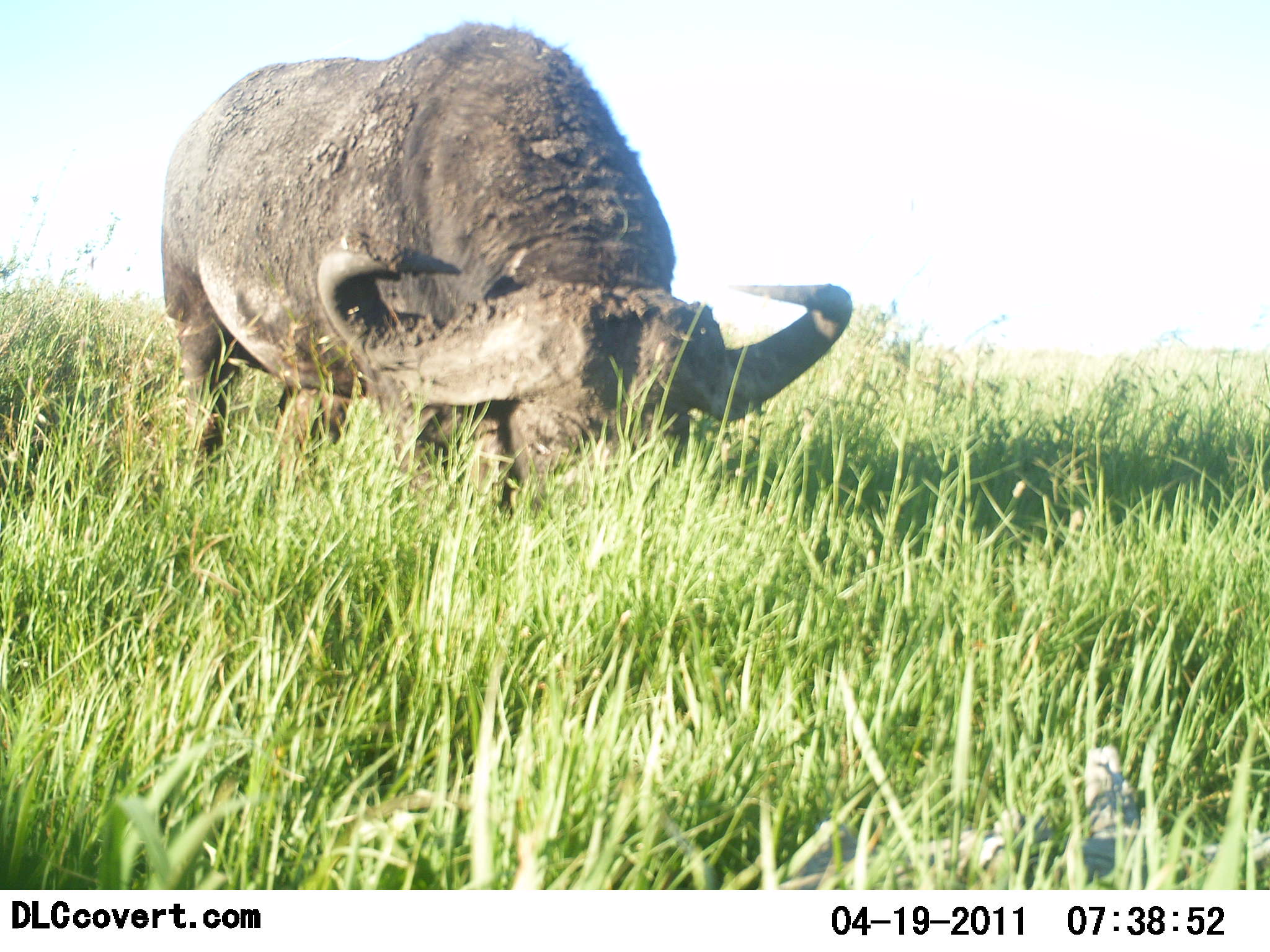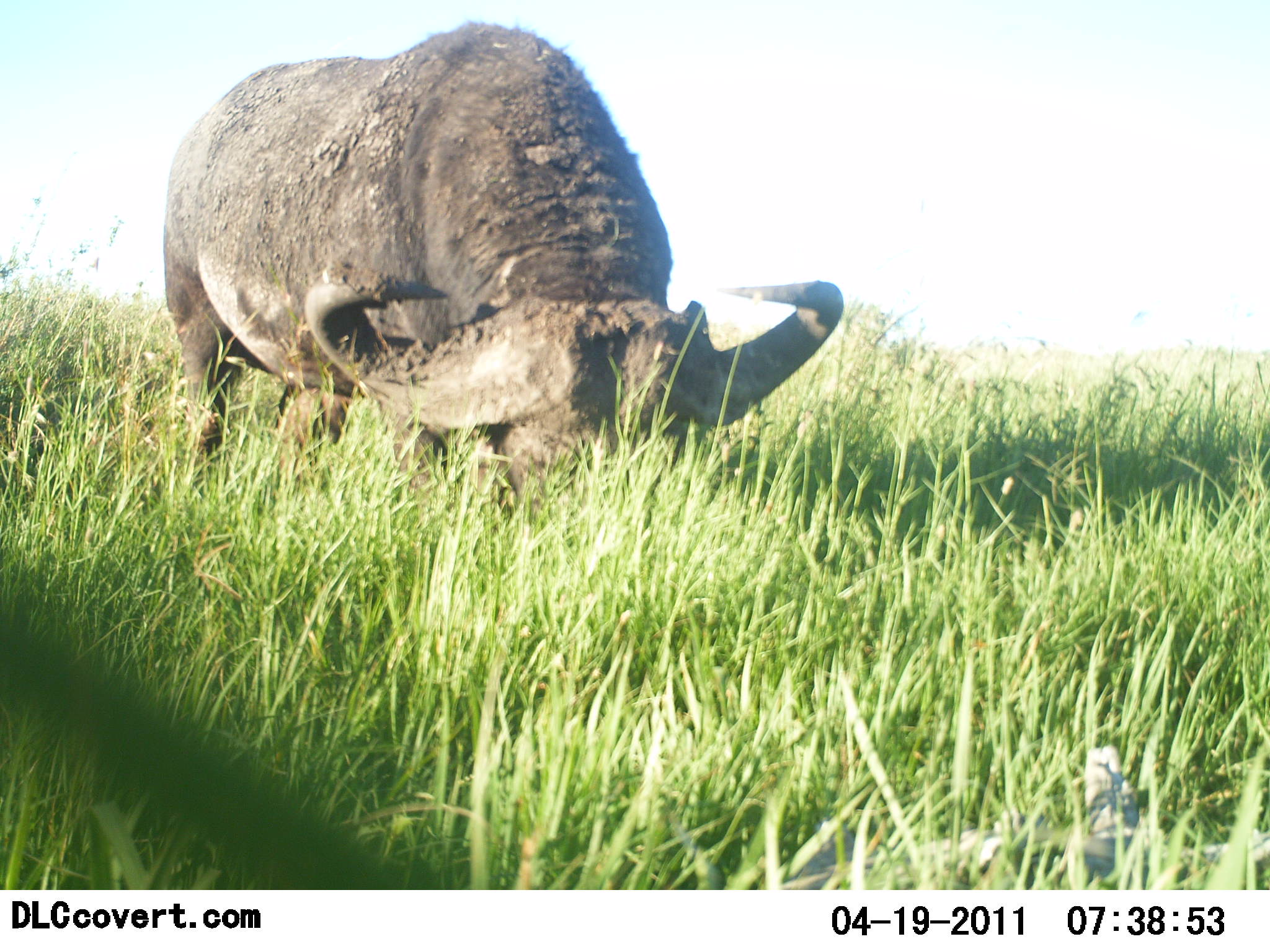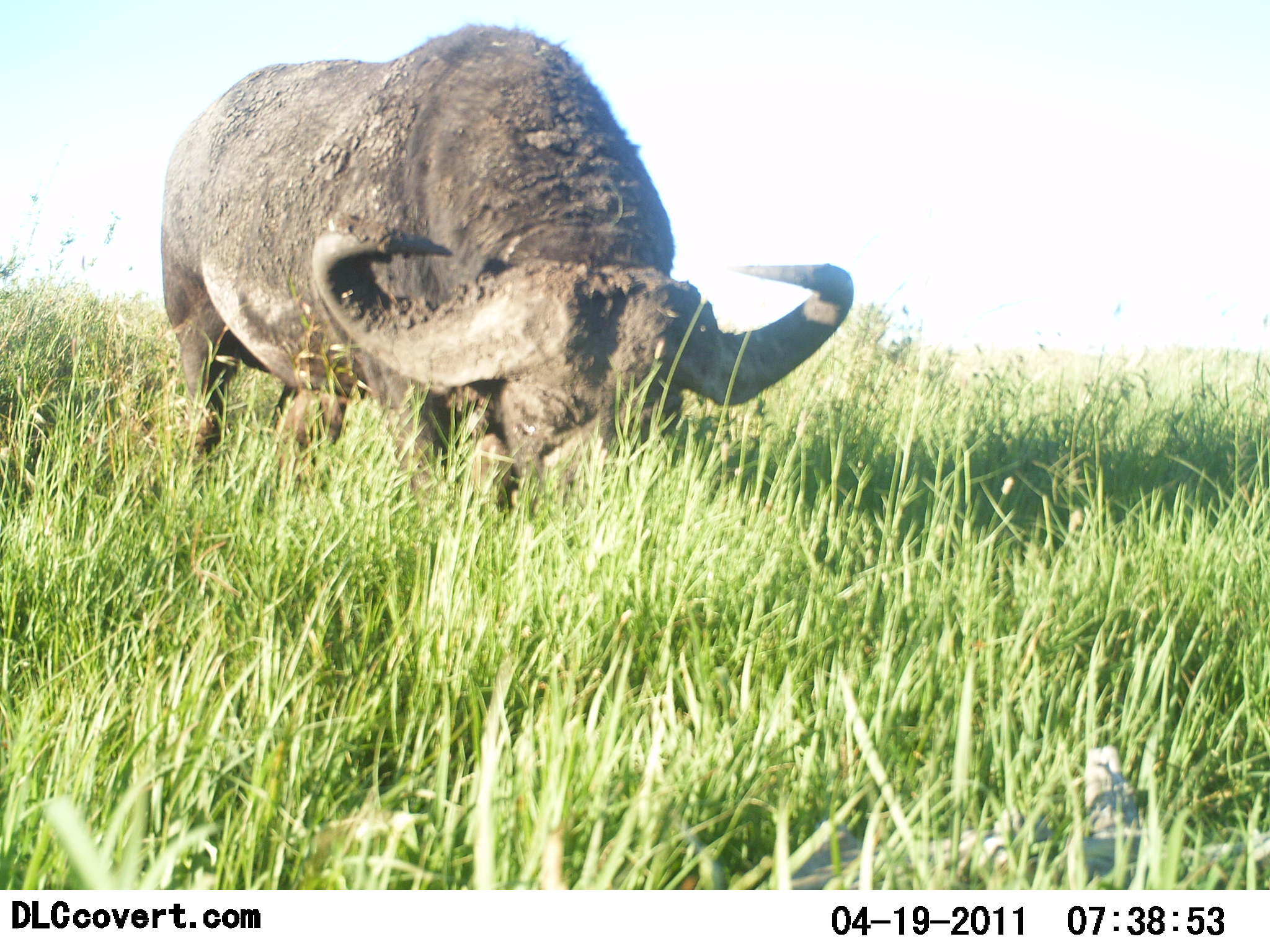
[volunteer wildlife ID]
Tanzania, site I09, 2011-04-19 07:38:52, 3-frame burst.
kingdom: Animalia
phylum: Chordata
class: Mammalia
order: Artiodactyla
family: Bovidae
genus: Syncerus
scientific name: Syncerus caffer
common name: cape buffalo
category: buffalo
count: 1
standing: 0%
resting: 0%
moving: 0%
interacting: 0%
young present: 0%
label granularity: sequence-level